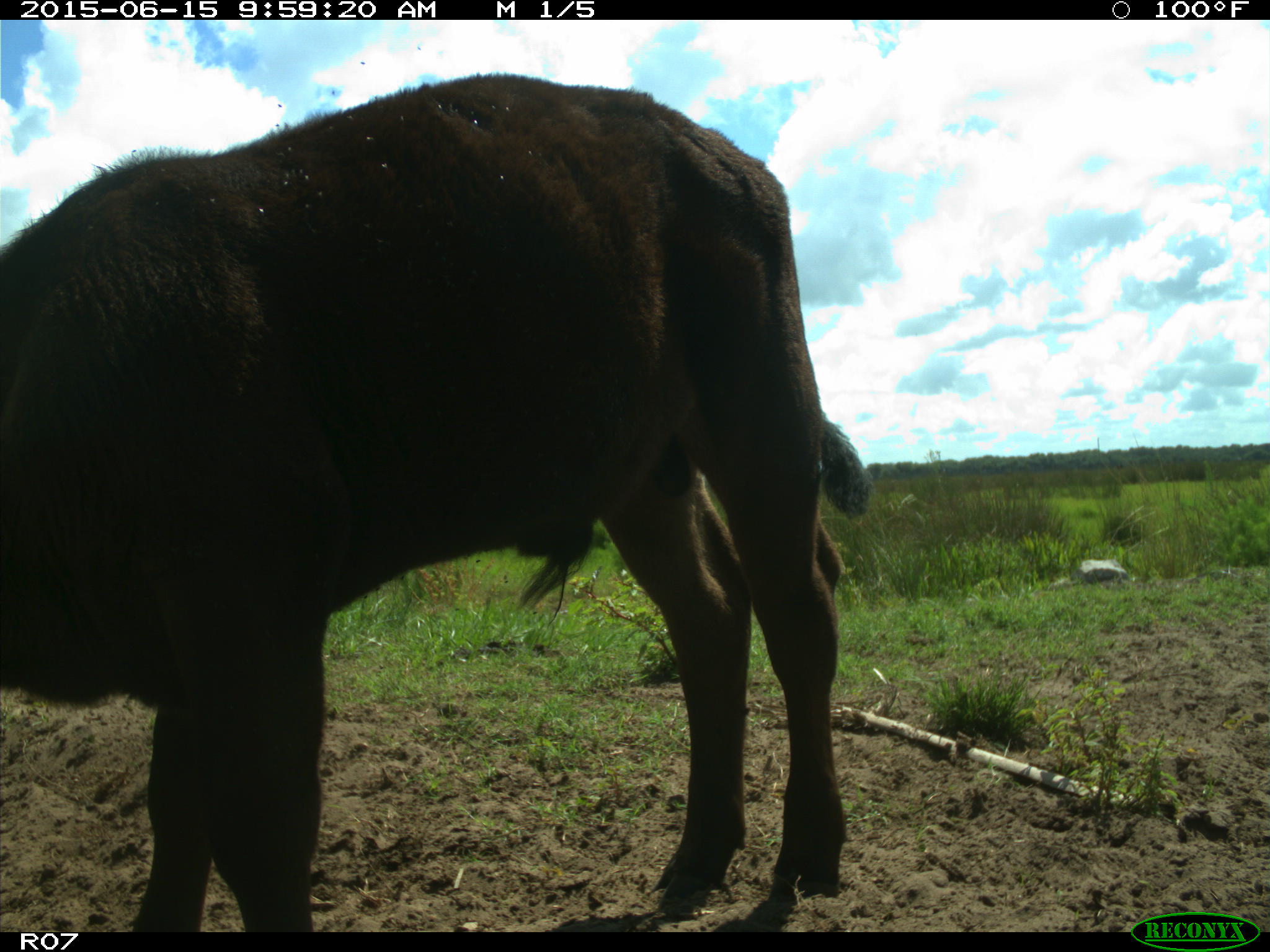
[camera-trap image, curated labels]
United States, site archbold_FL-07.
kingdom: Animalia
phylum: Chordata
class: Mammalia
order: Artiodactyla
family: Bovidae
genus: Bos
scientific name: Bos taurus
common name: domestic cow